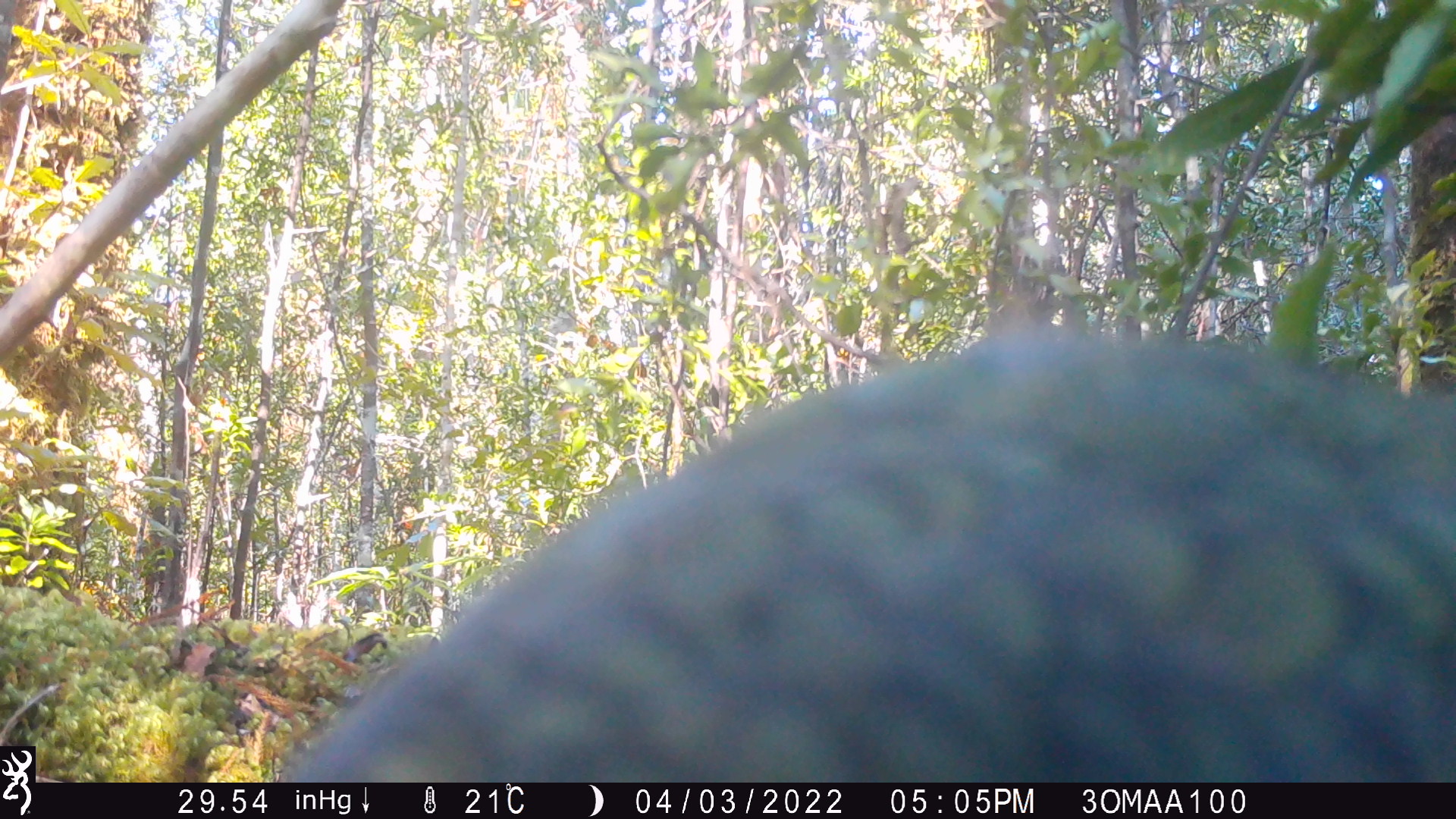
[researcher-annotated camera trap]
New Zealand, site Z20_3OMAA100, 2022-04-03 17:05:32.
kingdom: Animalia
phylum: Chordata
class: Aves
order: Psittaciformes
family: Strigopidae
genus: Nestor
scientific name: Nestor notabilis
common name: kea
Kea (Nestor notabilis).